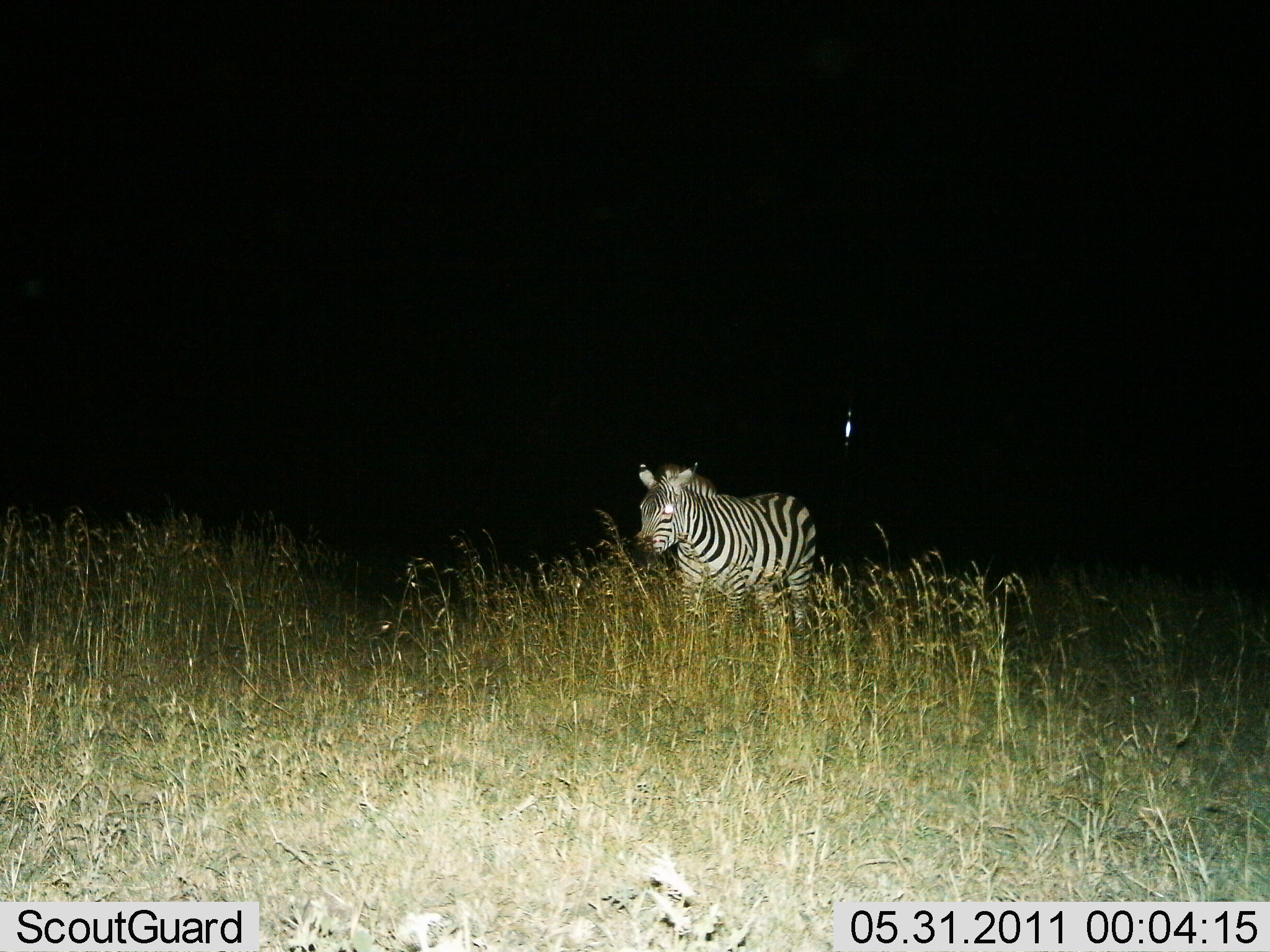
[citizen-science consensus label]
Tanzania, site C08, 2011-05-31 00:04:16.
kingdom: Animalia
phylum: Chordata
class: Mammalia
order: Perissodactyla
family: Equidae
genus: Equus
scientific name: Equus quagga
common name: plains zebra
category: zebra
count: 1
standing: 50%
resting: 0%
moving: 50%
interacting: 0%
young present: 0%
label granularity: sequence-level